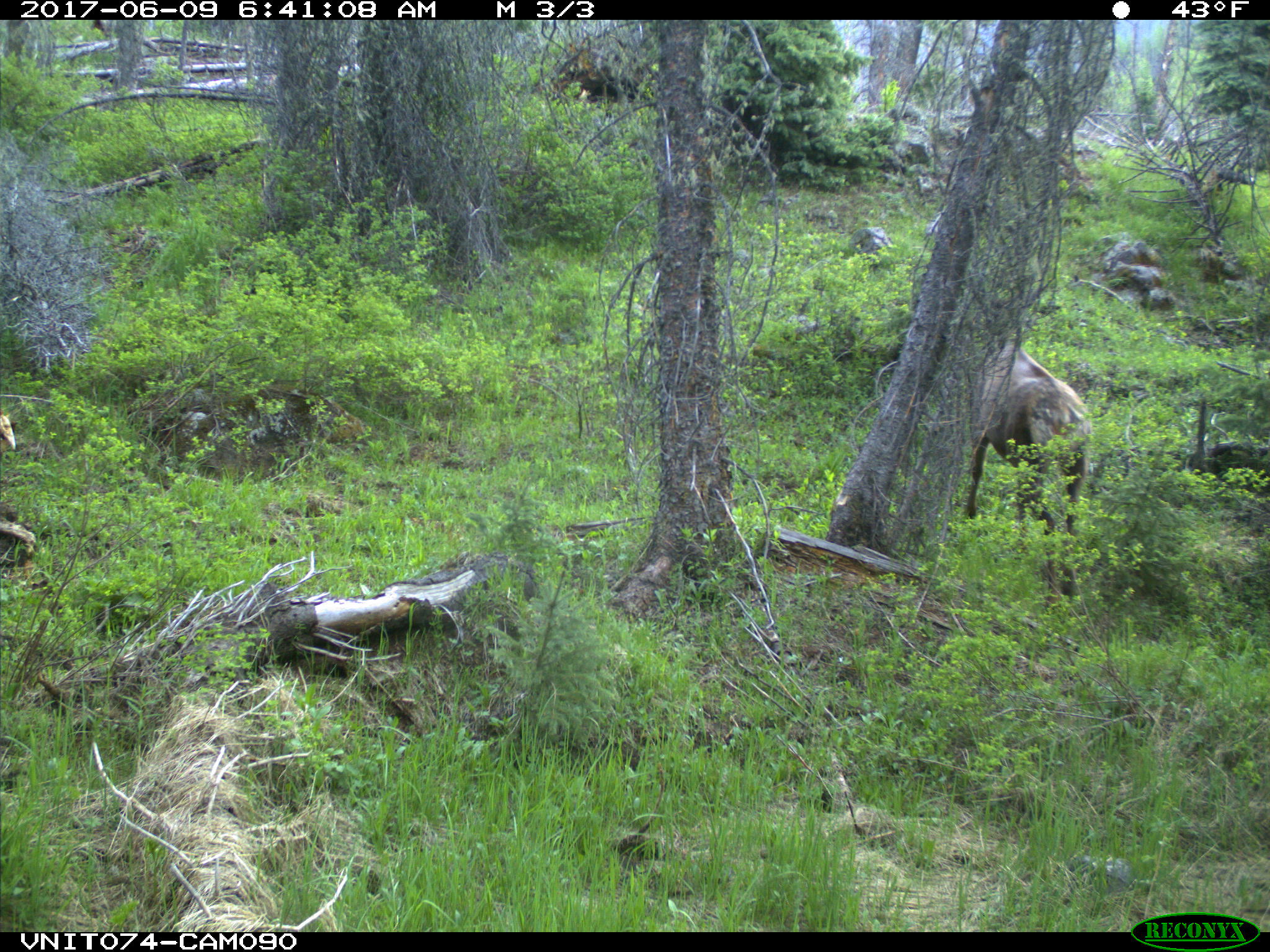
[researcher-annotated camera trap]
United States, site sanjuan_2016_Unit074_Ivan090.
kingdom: Animalia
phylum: Chordata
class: Mammalia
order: Artiodactyla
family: Cervidae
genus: Cervus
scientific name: Cervus elaphus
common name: red deer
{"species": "Cervus elaphus (red deer)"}